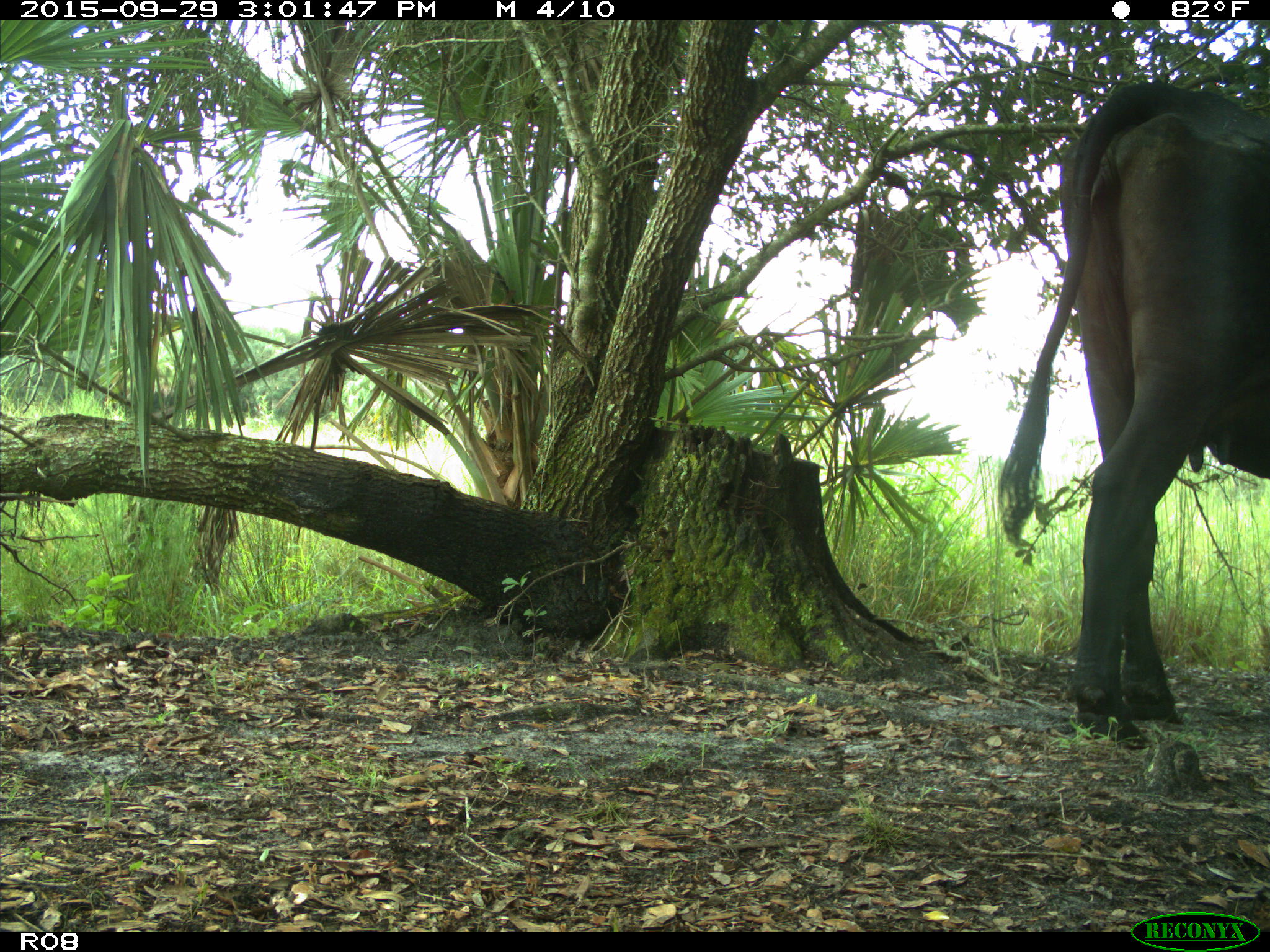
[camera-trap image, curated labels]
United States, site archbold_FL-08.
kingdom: Animalia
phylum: Chordata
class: Mammalia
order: Artiodactyla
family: Bovidae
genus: Bos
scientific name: Bos taurus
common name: domestic cow